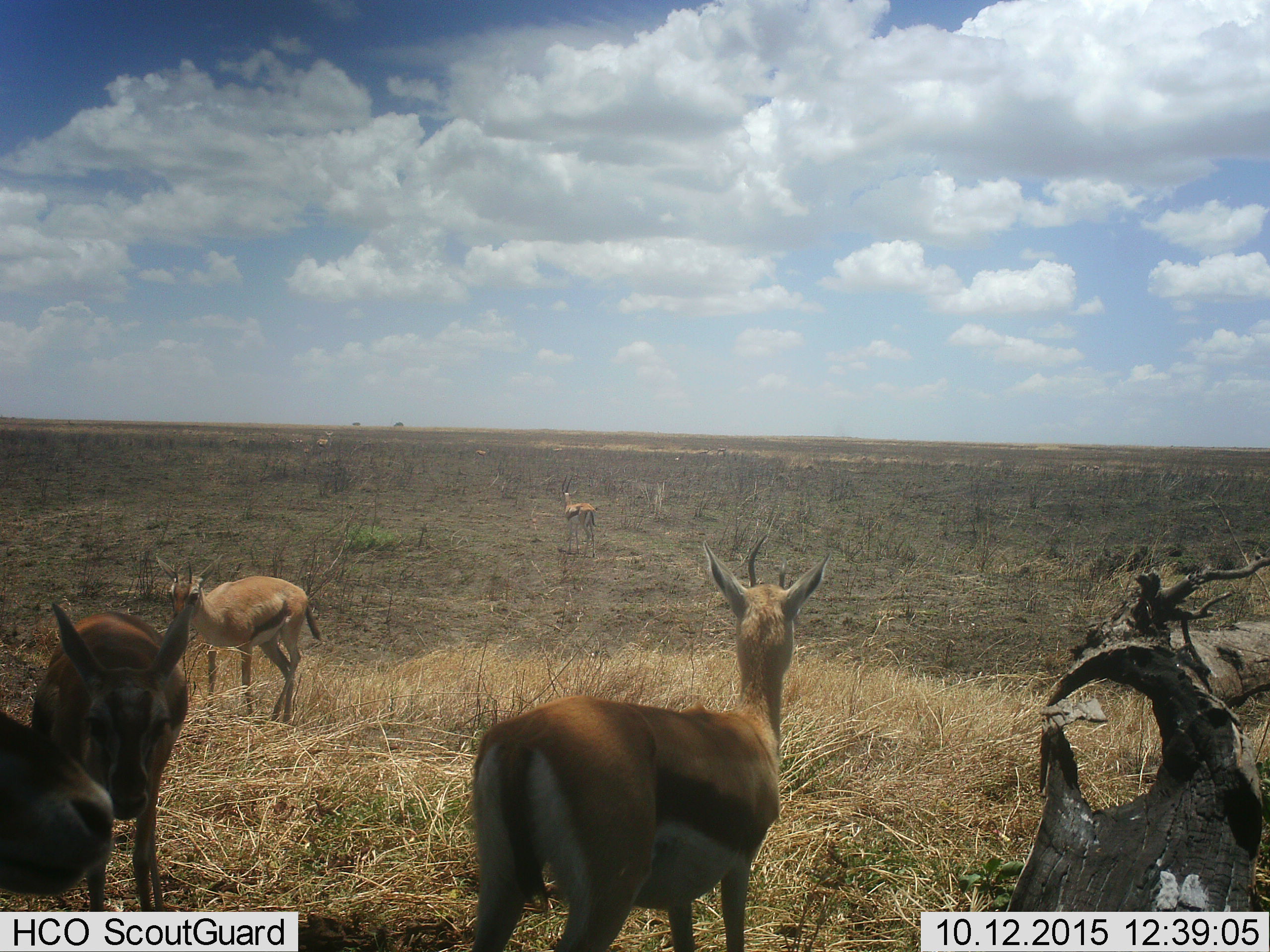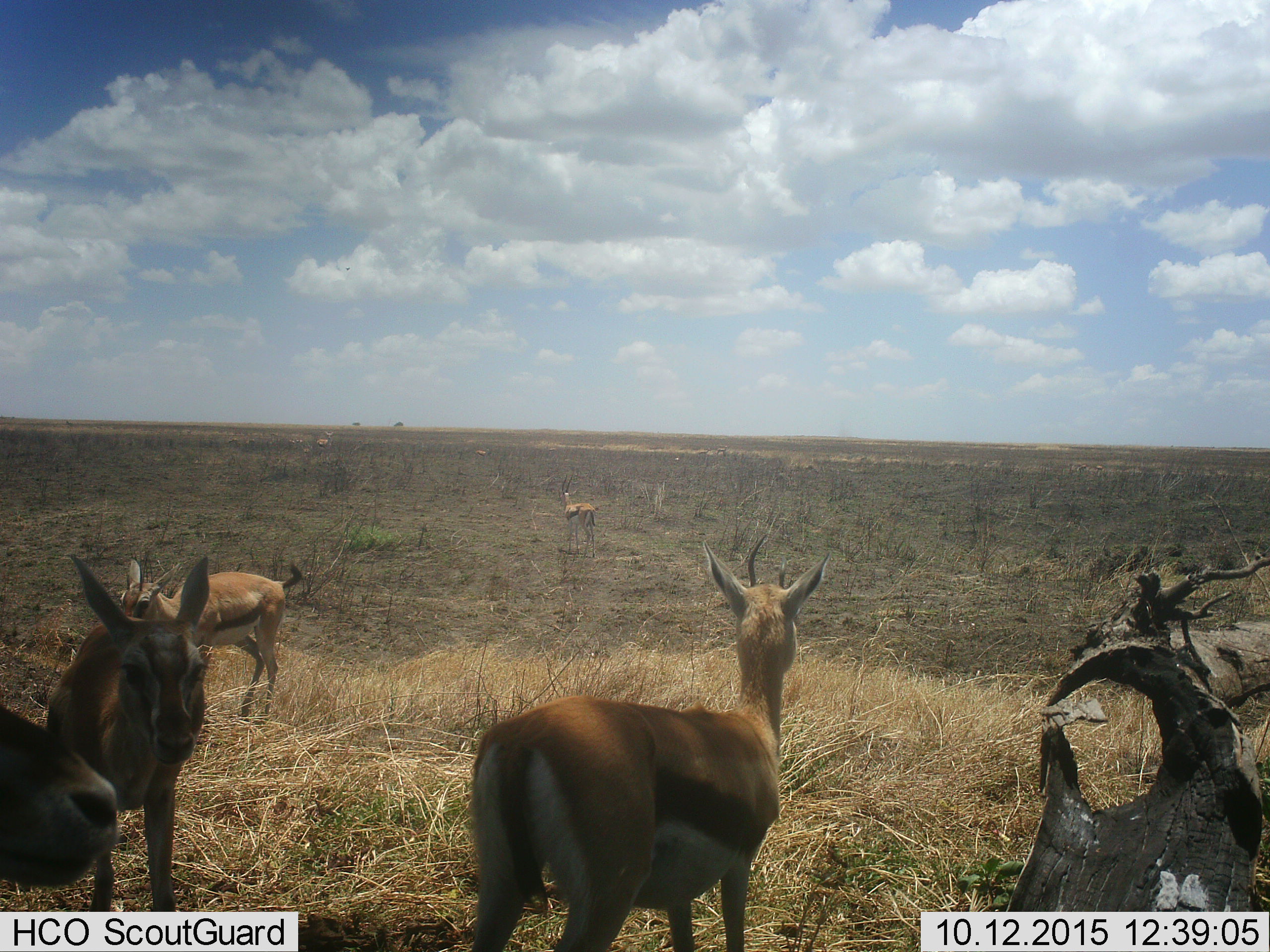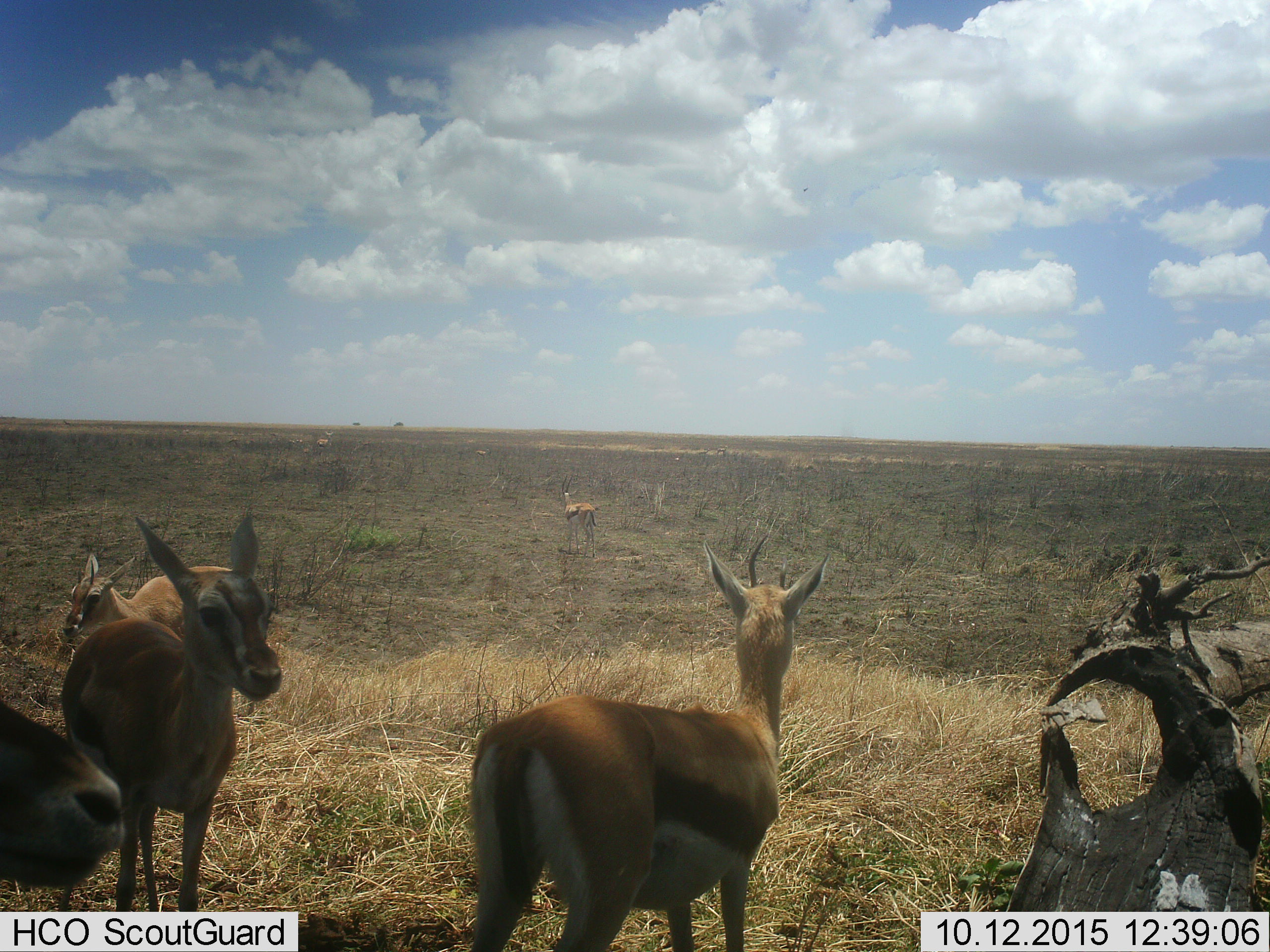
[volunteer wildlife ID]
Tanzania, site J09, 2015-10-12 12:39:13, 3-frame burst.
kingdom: Animalia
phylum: Chordata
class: Mammalia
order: Artiodactyla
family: Bovidae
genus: Eudorcas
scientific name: Eudorcas thomsonii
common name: thomson's gazelle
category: gazellethomsons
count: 7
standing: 100%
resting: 0%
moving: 25%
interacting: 0%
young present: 0%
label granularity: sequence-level